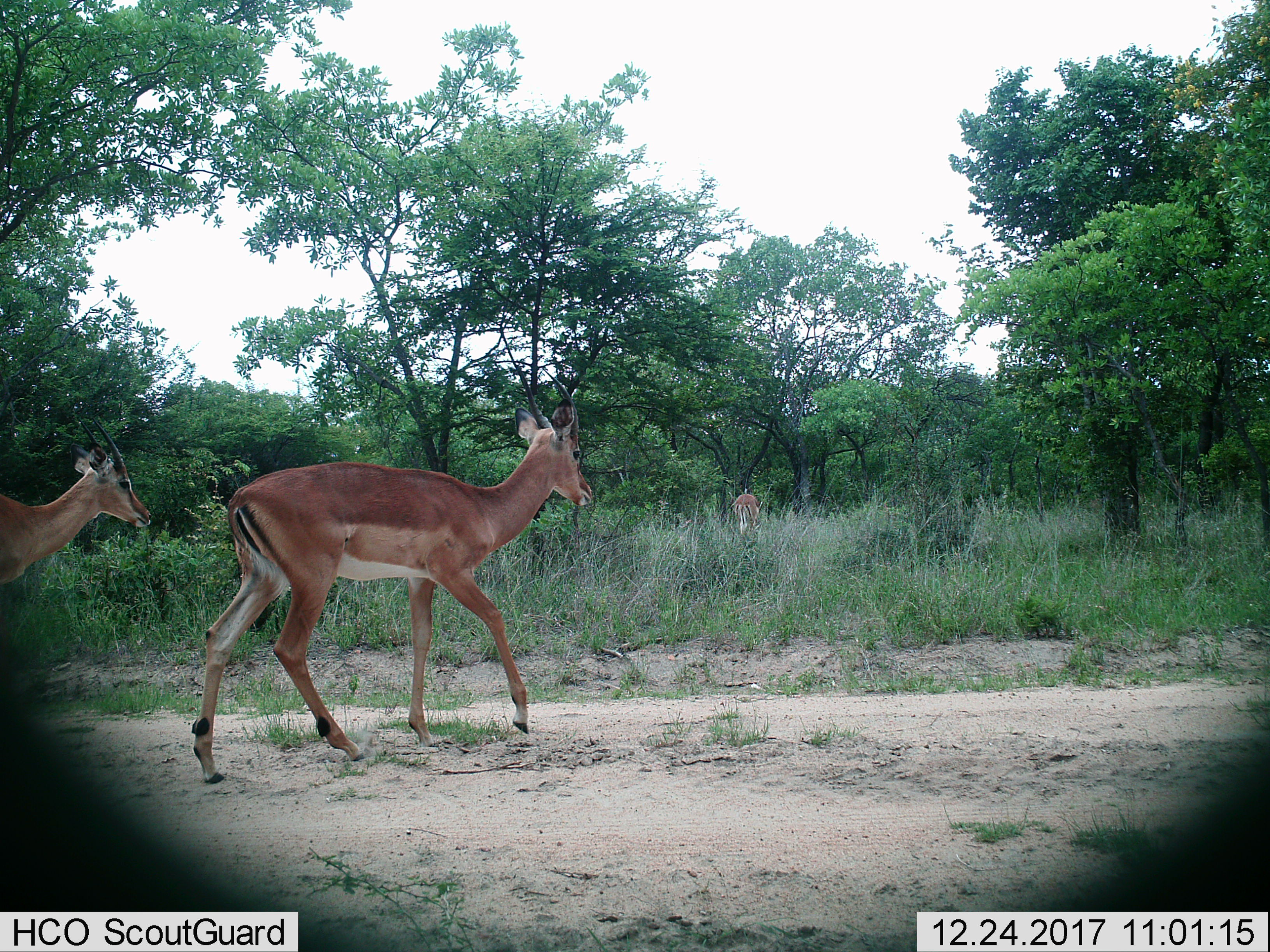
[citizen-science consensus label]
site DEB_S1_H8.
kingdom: Animalia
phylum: Chordata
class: Mammalia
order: Artiodactyla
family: Bovidae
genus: Aepyceros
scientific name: Aepyceros melampus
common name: impala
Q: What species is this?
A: Impala (Aepyceros melampus).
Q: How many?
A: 3.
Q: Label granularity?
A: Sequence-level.